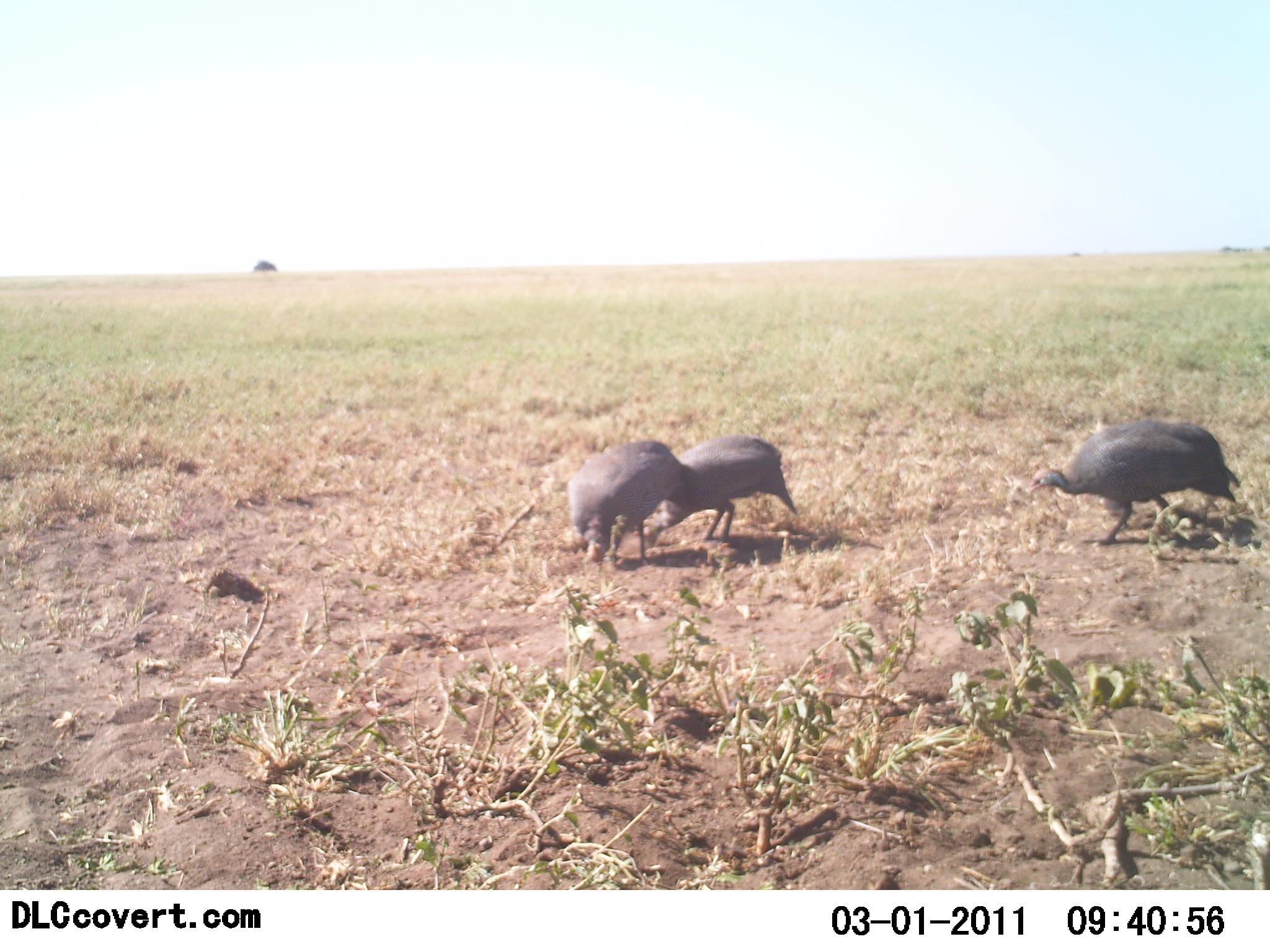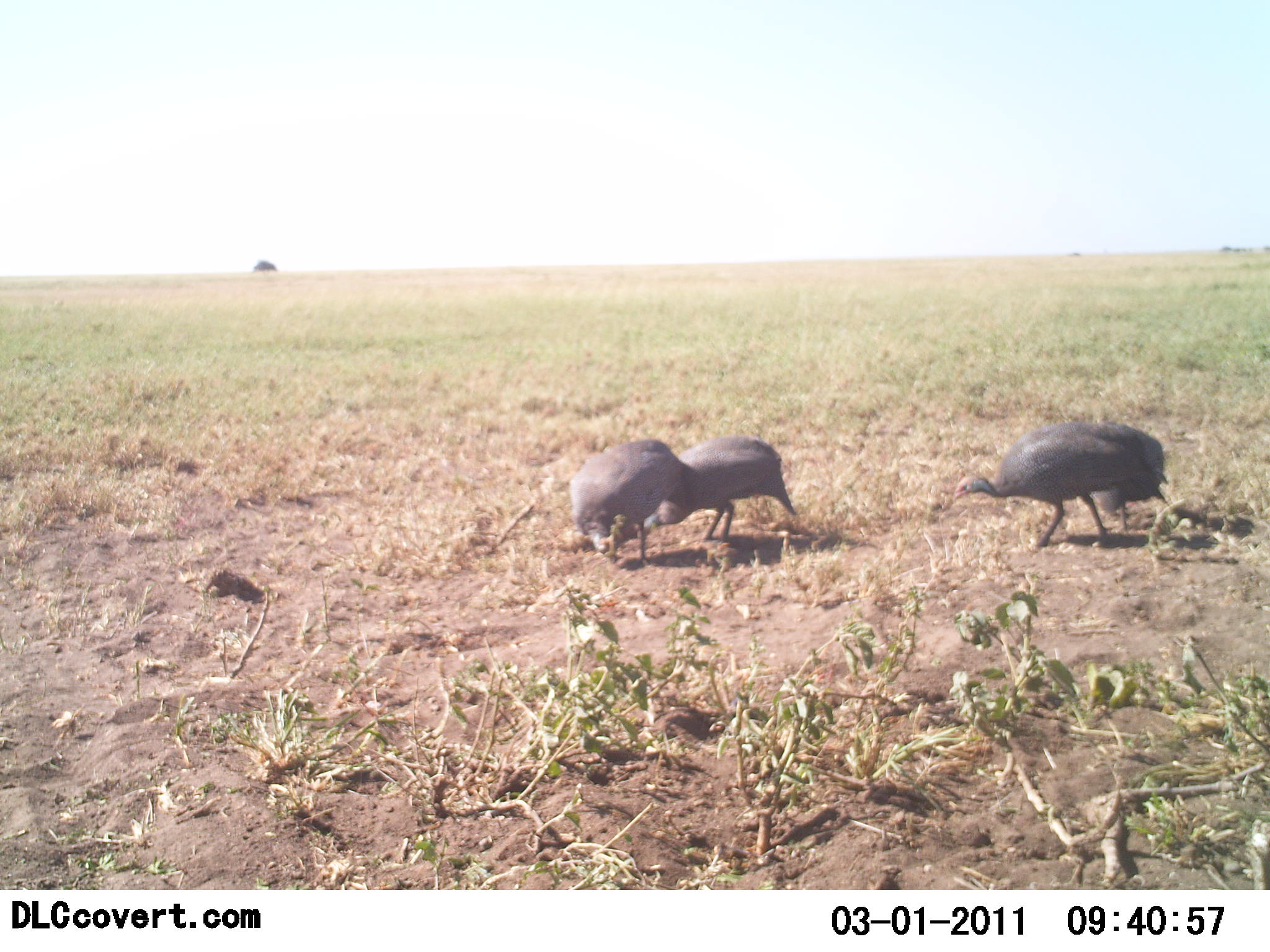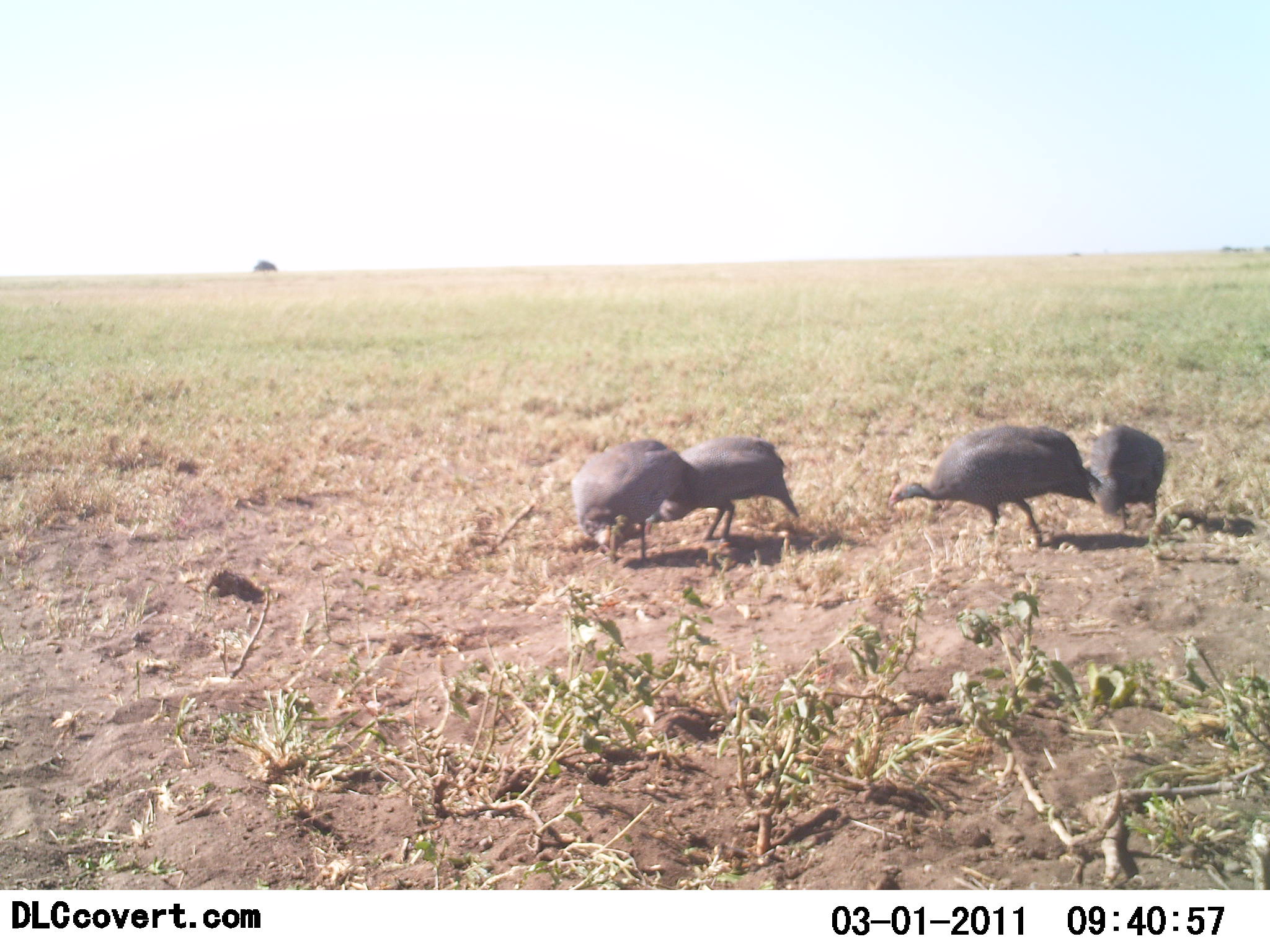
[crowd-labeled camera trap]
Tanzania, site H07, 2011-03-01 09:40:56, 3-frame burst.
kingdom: Animalia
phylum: Chordata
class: Aves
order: Galliformes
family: Numididae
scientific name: Numididae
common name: guinea fowl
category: guineafowl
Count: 4.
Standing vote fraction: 20%.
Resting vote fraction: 0%.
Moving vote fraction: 13%.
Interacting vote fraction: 0%.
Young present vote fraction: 0%.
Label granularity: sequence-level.